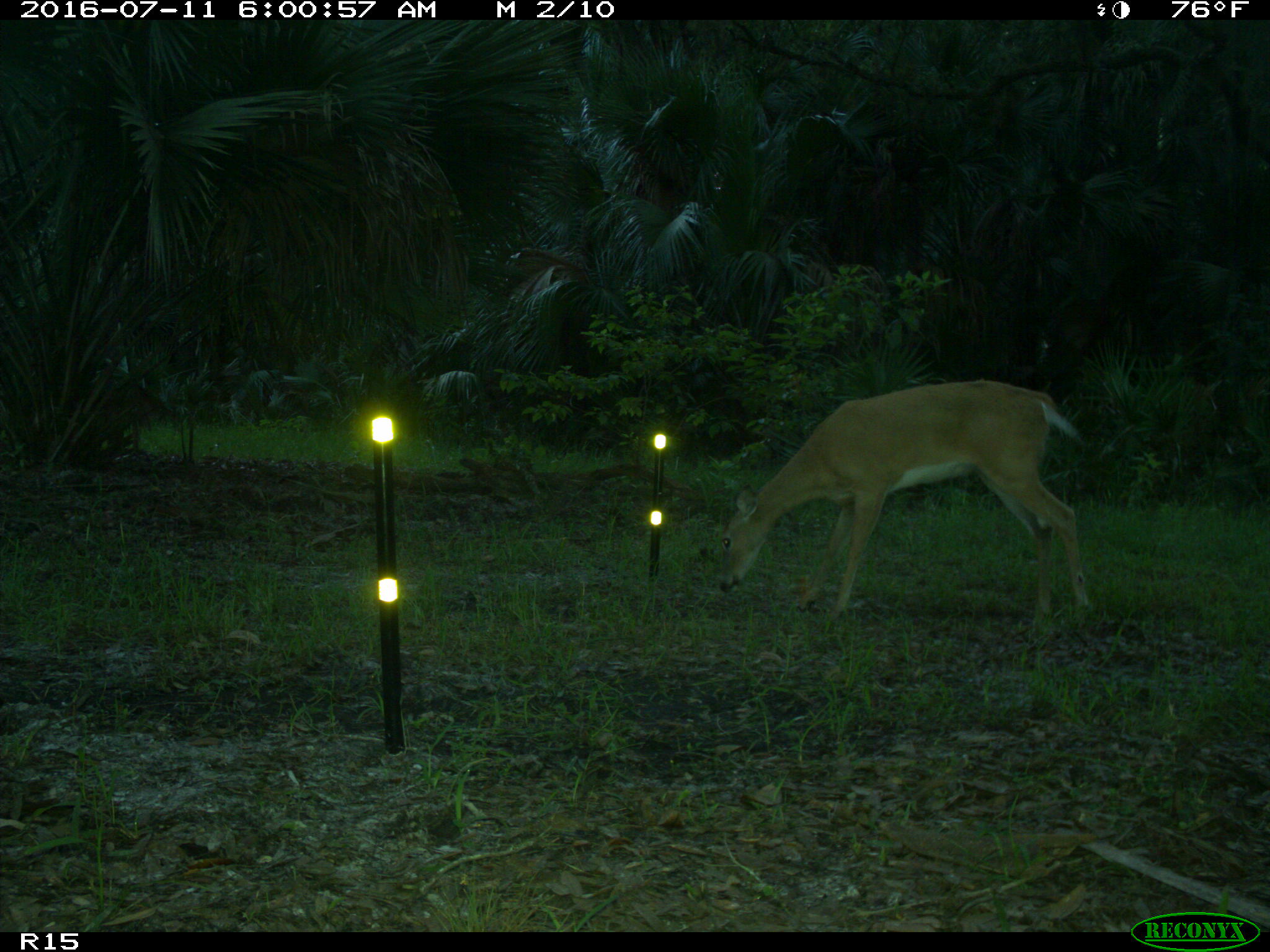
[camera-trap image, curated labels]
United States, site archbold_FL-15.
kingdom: Animalia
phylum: Chordata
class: Mammalia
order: Artiodactyla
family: Cervidae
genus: Odocoileus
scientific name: Odocoileus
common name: deer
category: unidentified deer